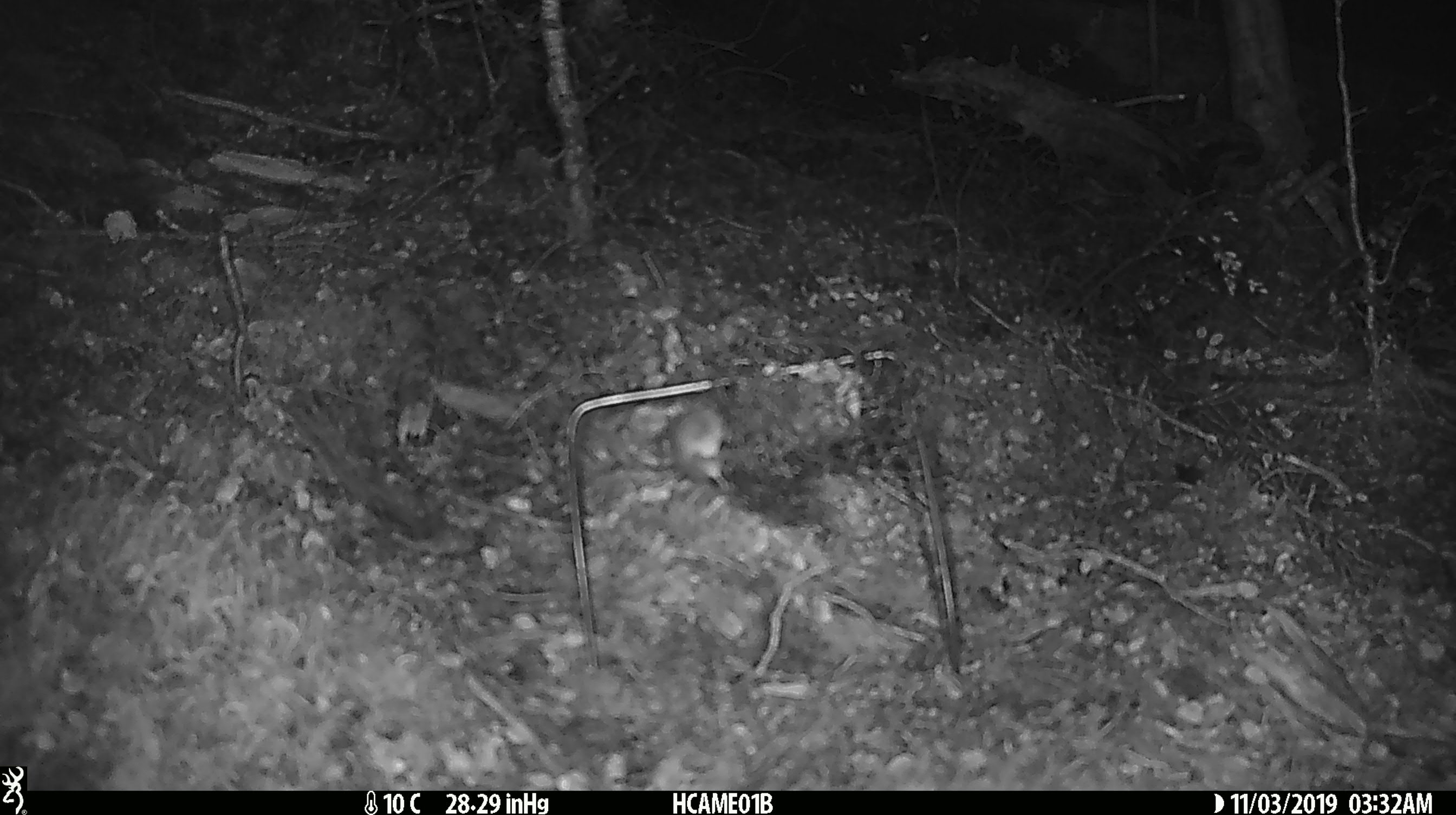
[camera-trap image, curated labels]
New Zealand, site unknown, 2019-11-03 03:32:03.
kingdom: Animalia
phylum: Chordata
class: Mammalia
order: Rodentia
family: Muridae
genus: Mus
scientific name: Mus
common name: mouse